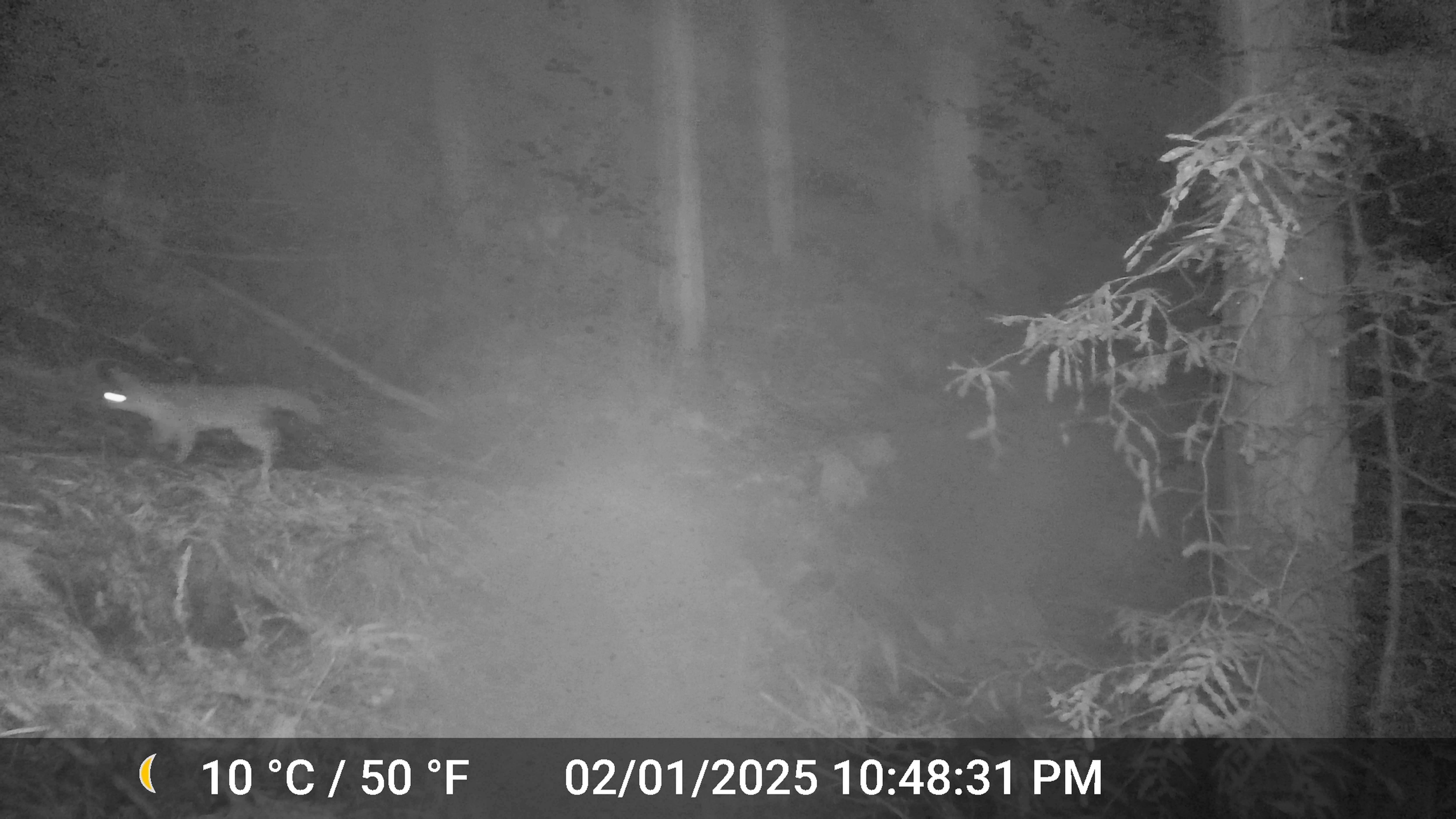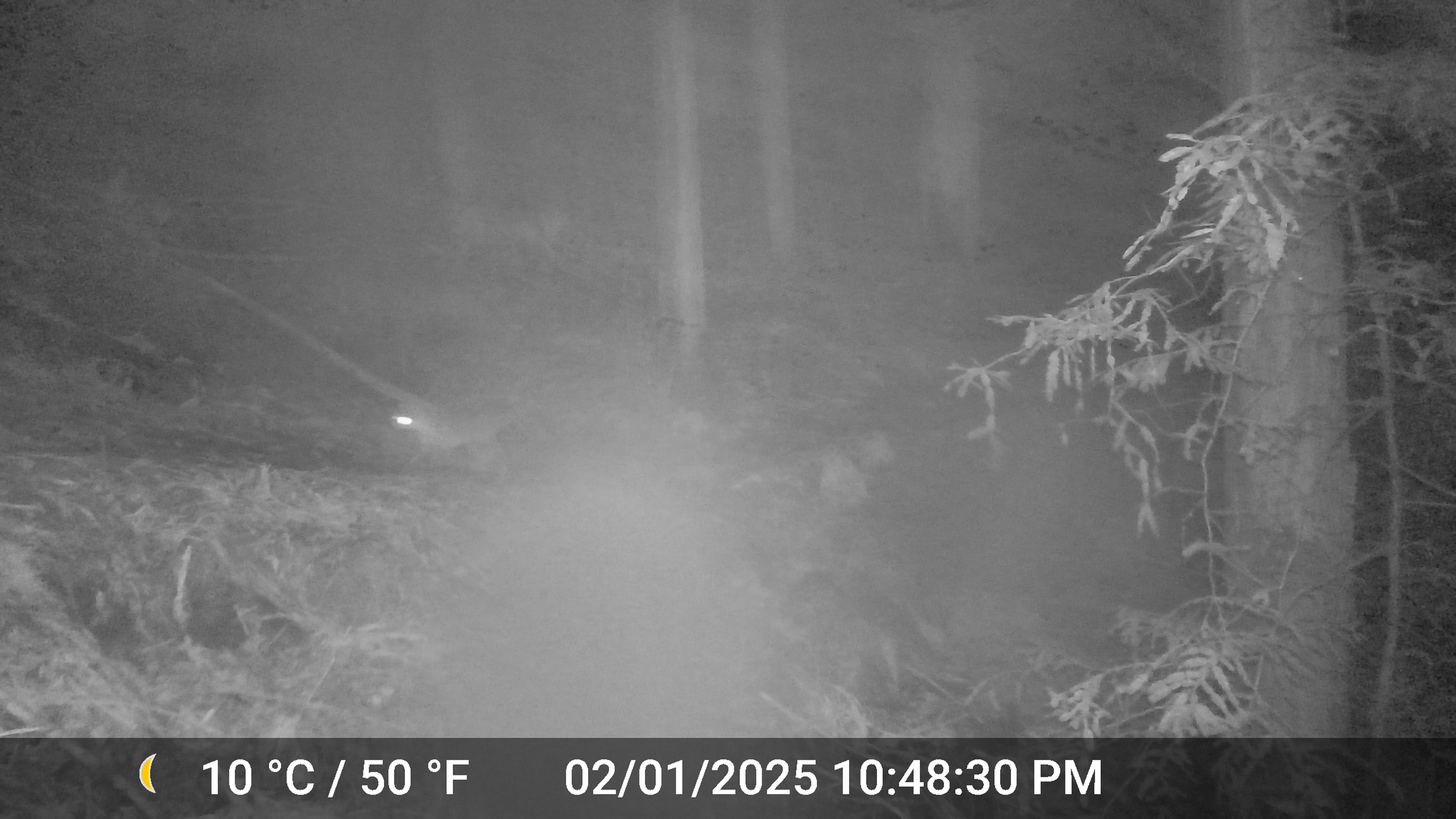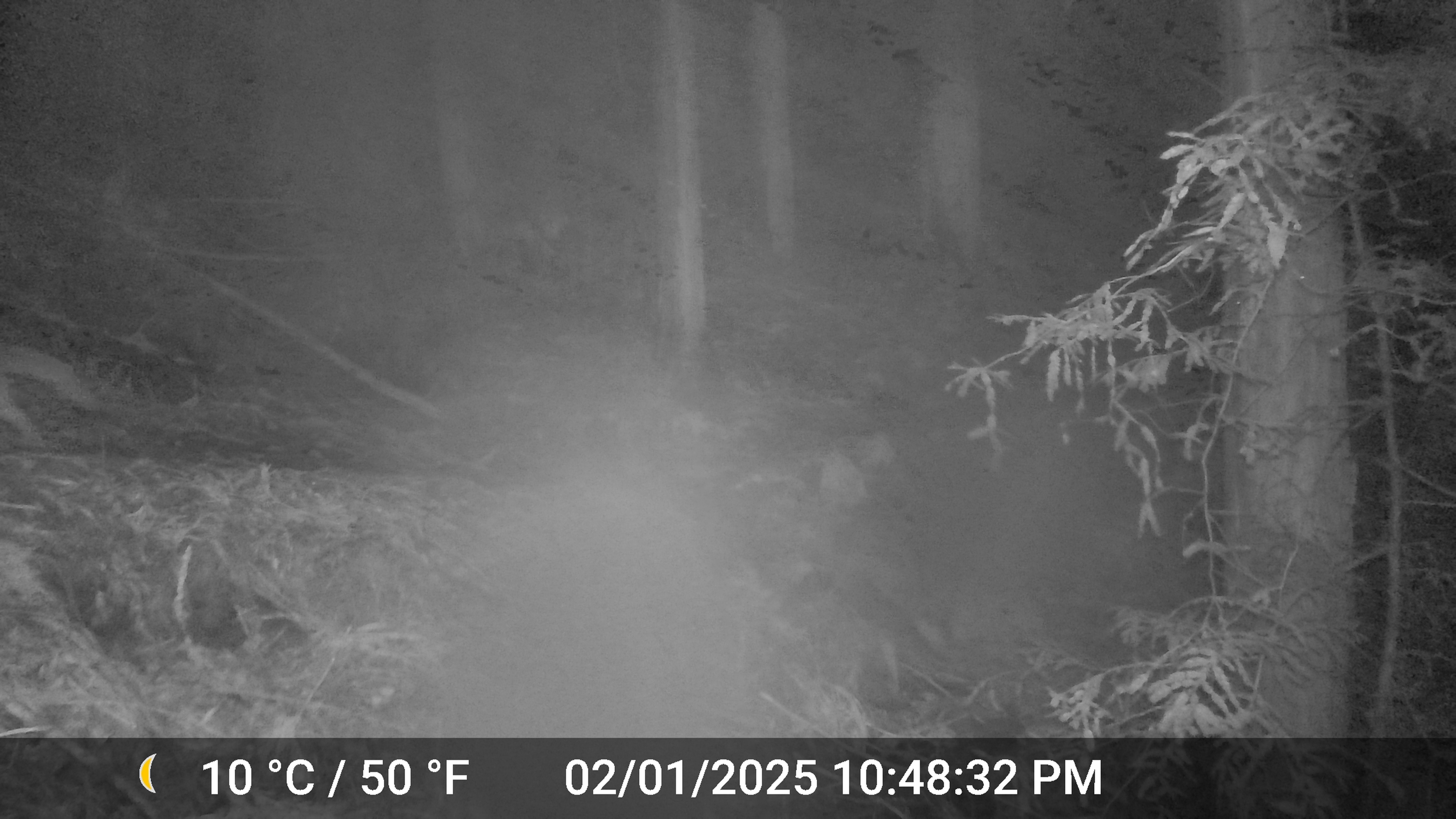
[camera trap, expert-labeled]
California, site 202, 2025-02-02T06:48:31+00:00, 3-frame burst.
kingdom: Animalia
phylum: Chordata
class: Mammalia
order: Carnivora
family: Canidae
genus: Urocyon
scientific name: Urocyon cinereoargenteus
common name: gray fox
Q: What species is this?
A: Gray fox (Urocyon cinereoargenteus).